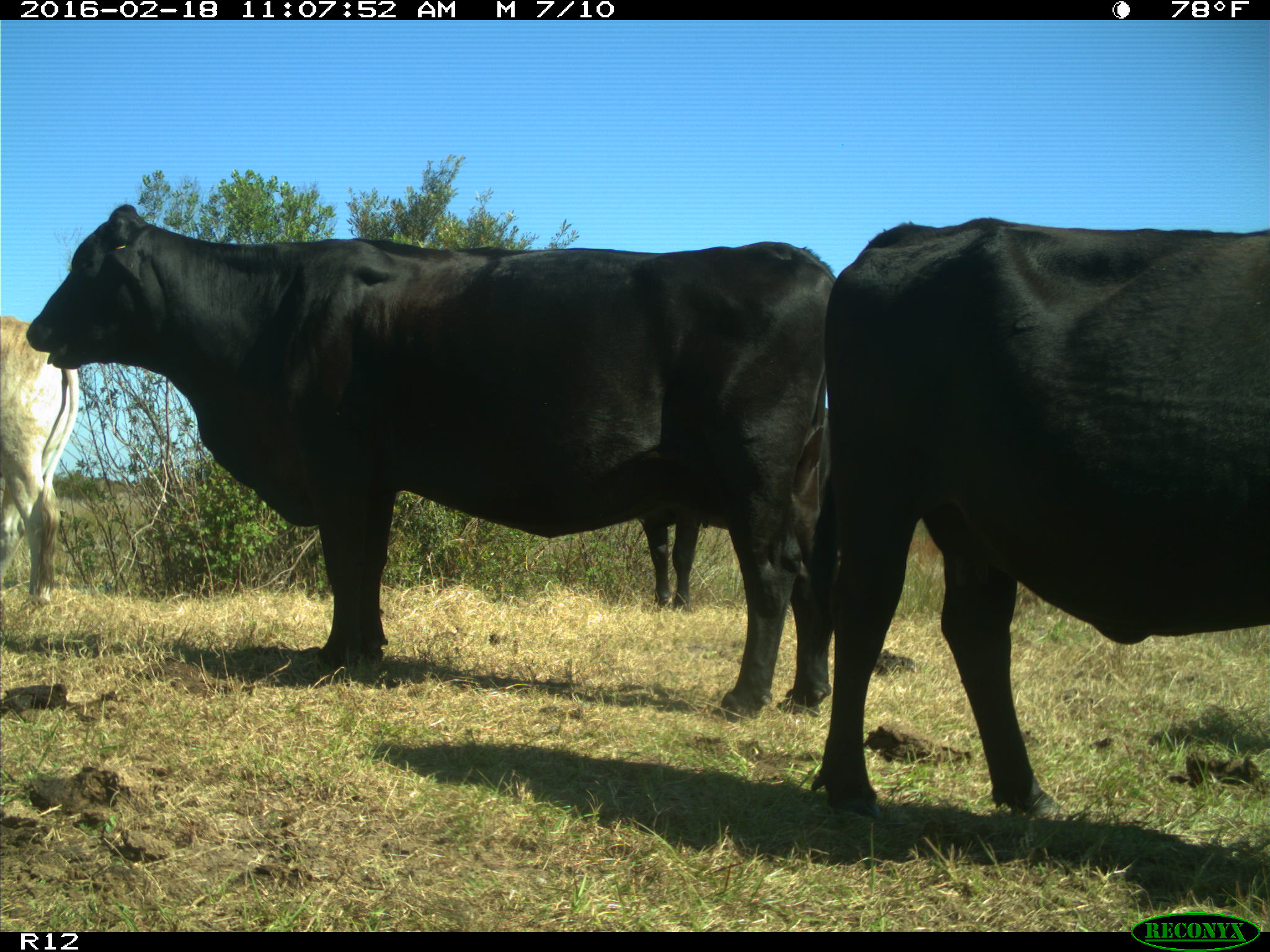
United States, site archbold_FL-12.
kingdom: Animalia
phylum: Chordata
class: Mammalia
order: Artiodactyla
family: Bovidae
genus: Bos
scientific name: Bos taurus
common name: domestic cow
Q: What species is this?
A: Bos taurus (domestic cow).